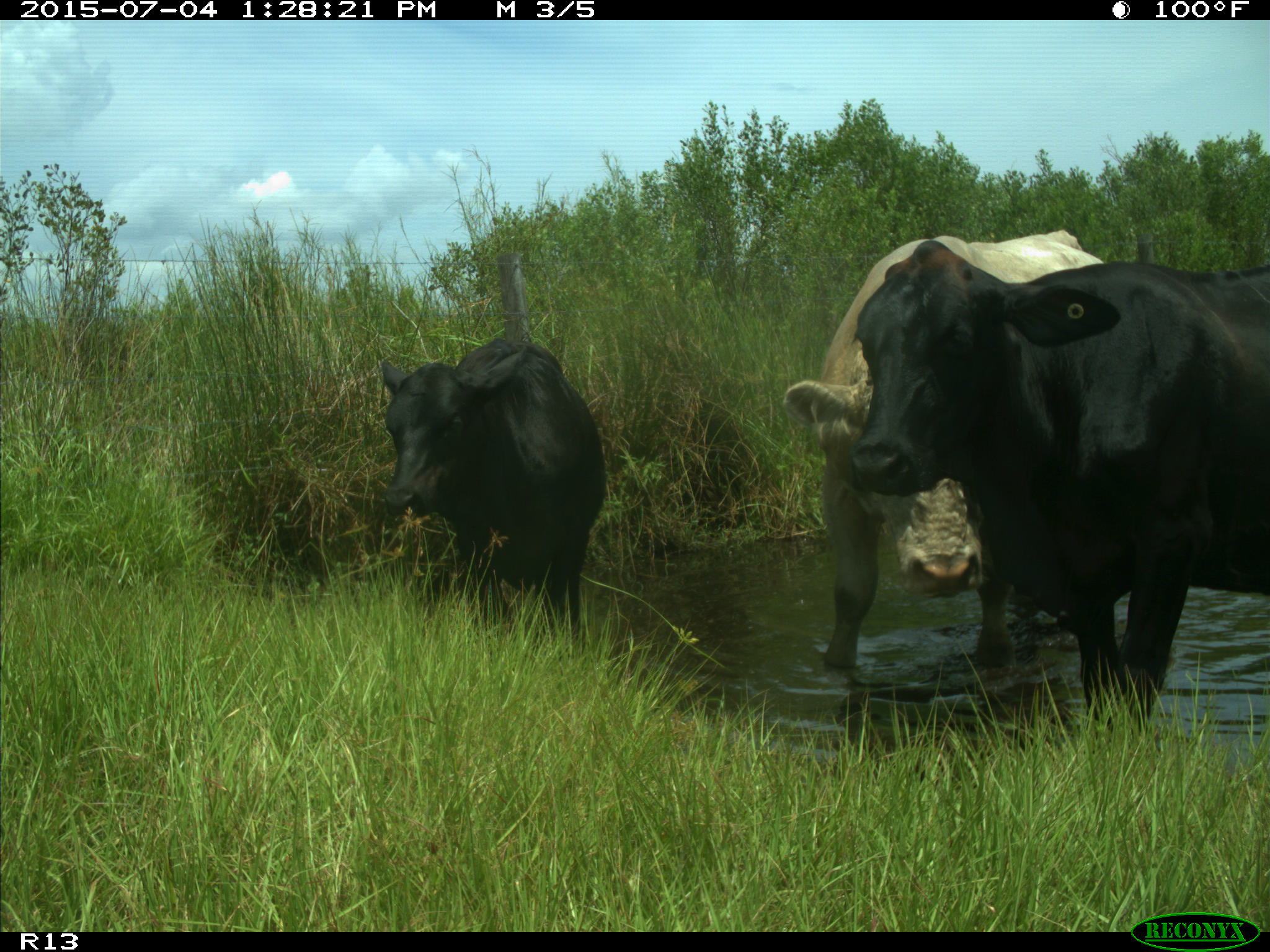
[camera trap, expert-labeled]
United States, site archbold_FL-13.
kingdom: Animalia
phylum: Chordata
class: Mammalia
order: Artiodactyla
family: Bovidae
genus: Bos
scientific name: Bos taurus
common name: domestic cow